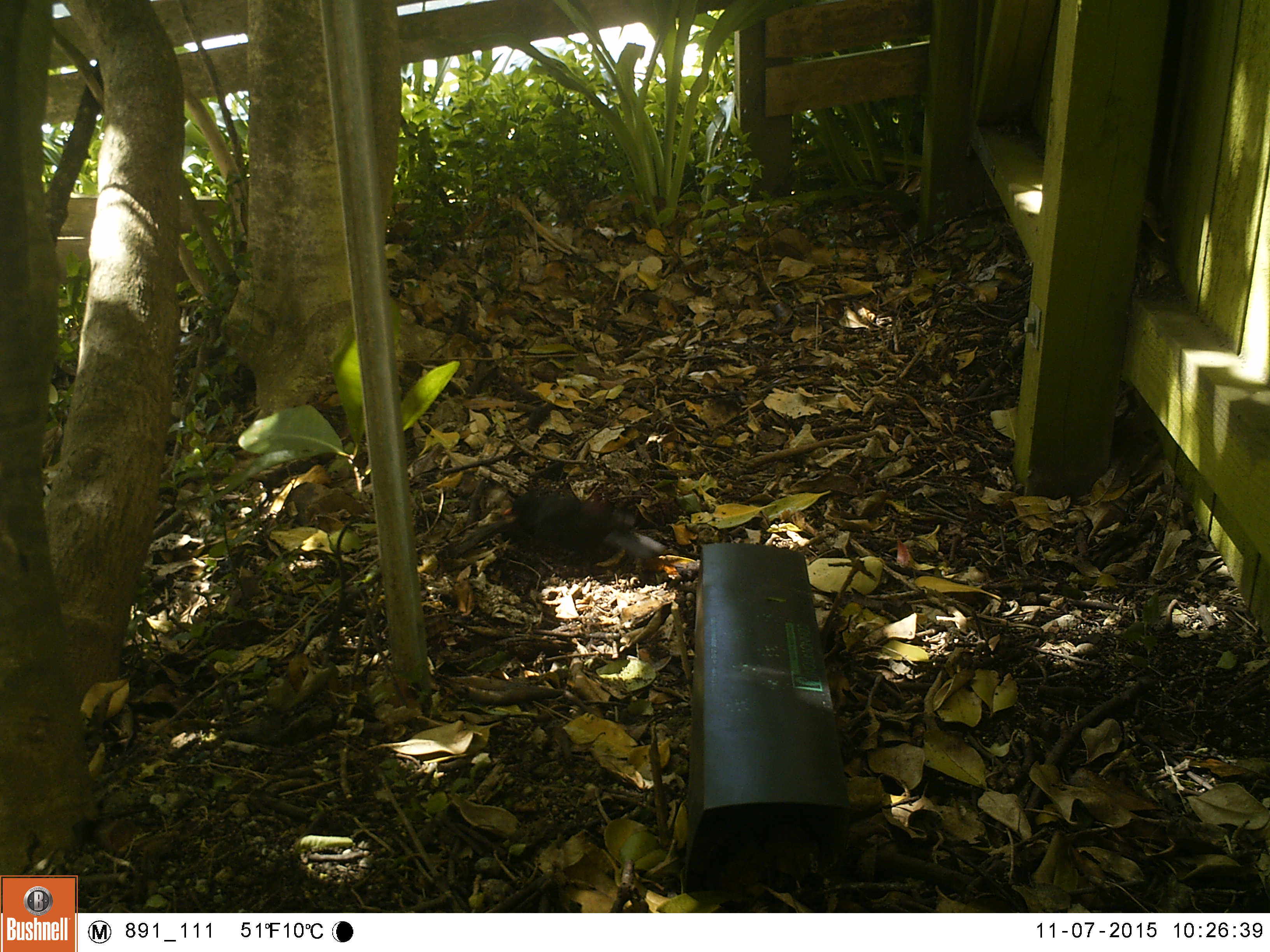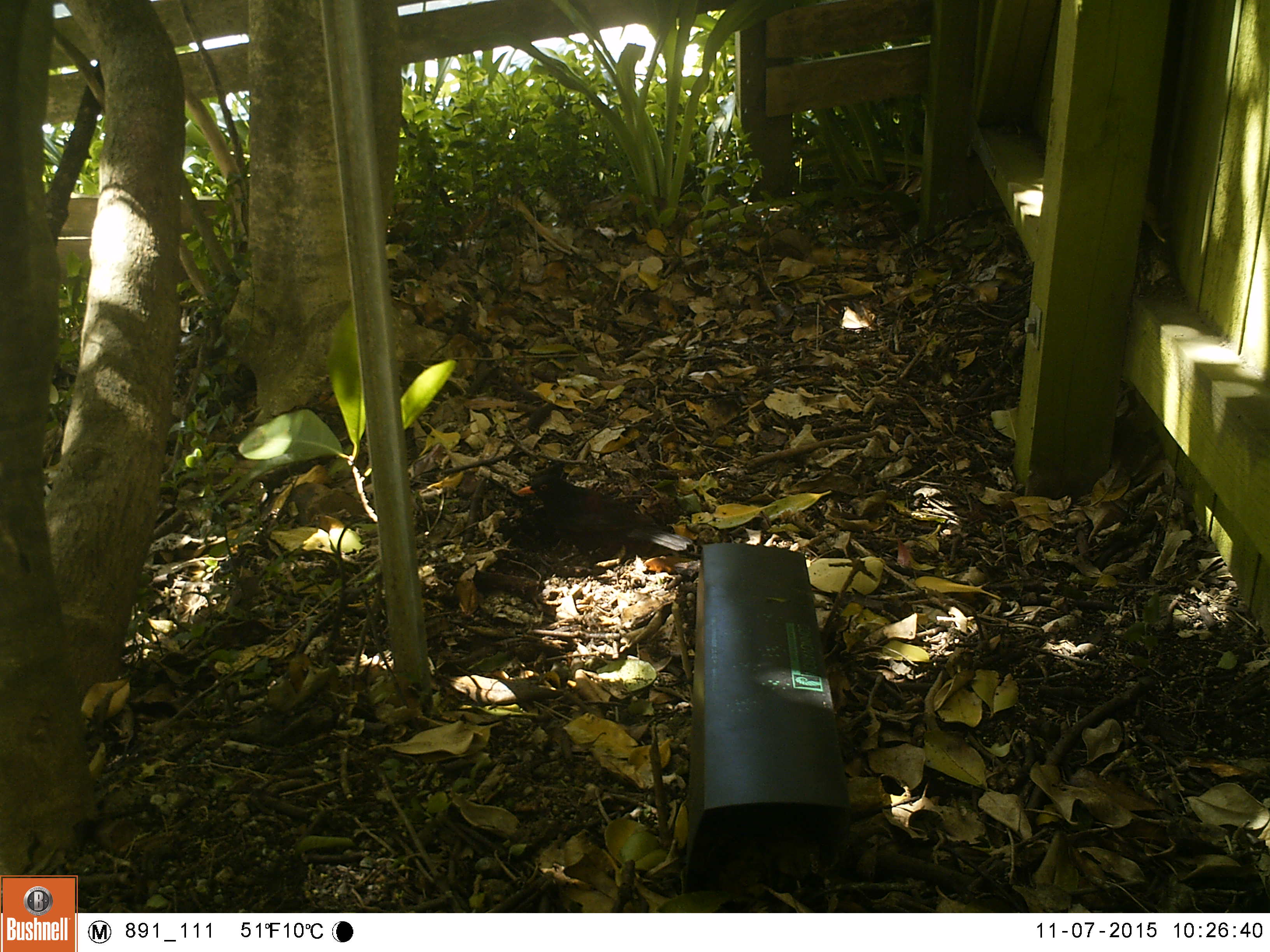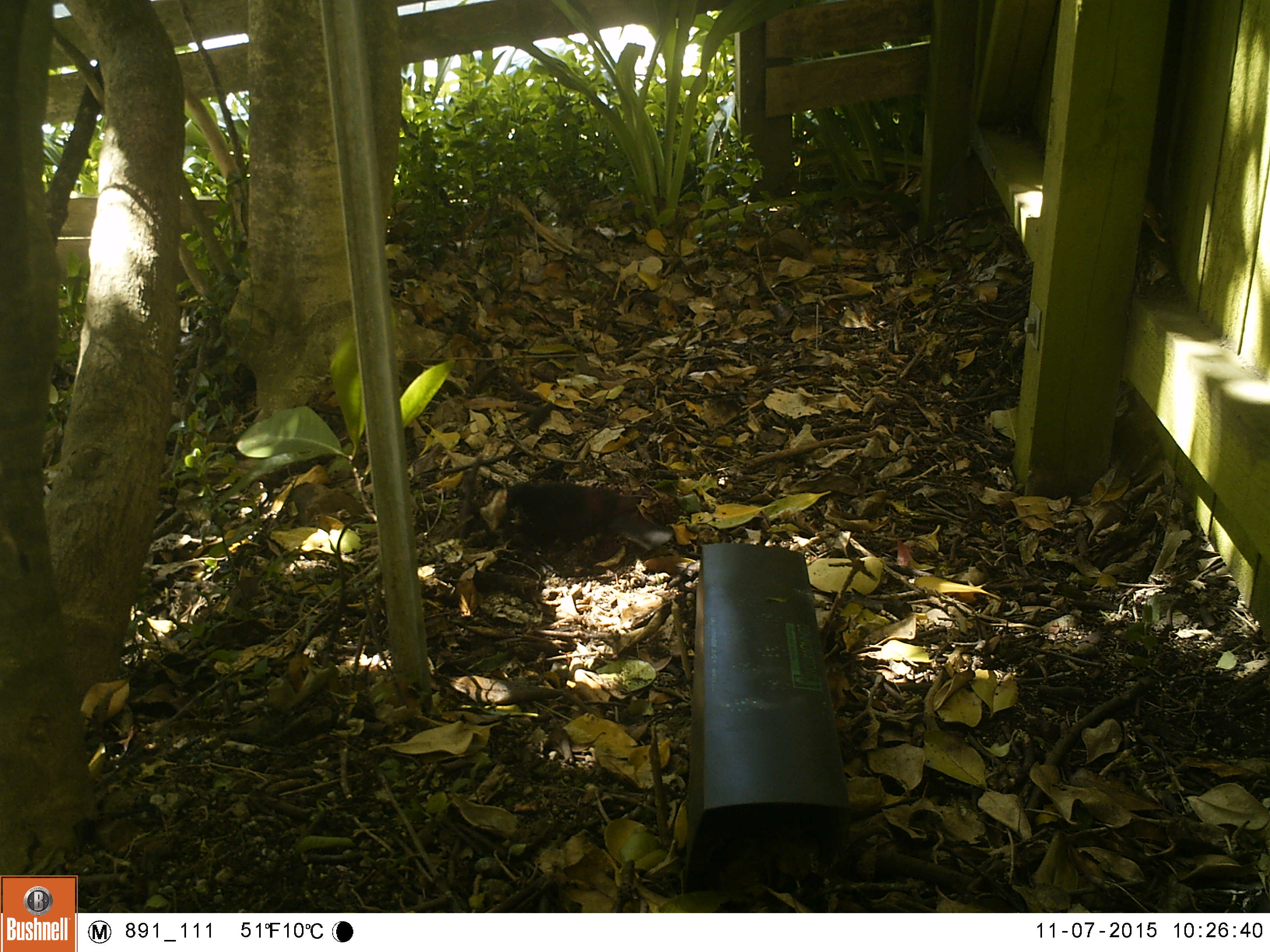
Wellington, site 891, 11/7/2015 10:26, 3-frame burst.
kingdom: Animalia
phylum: Chordata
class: Aves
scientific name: Aves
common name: bird